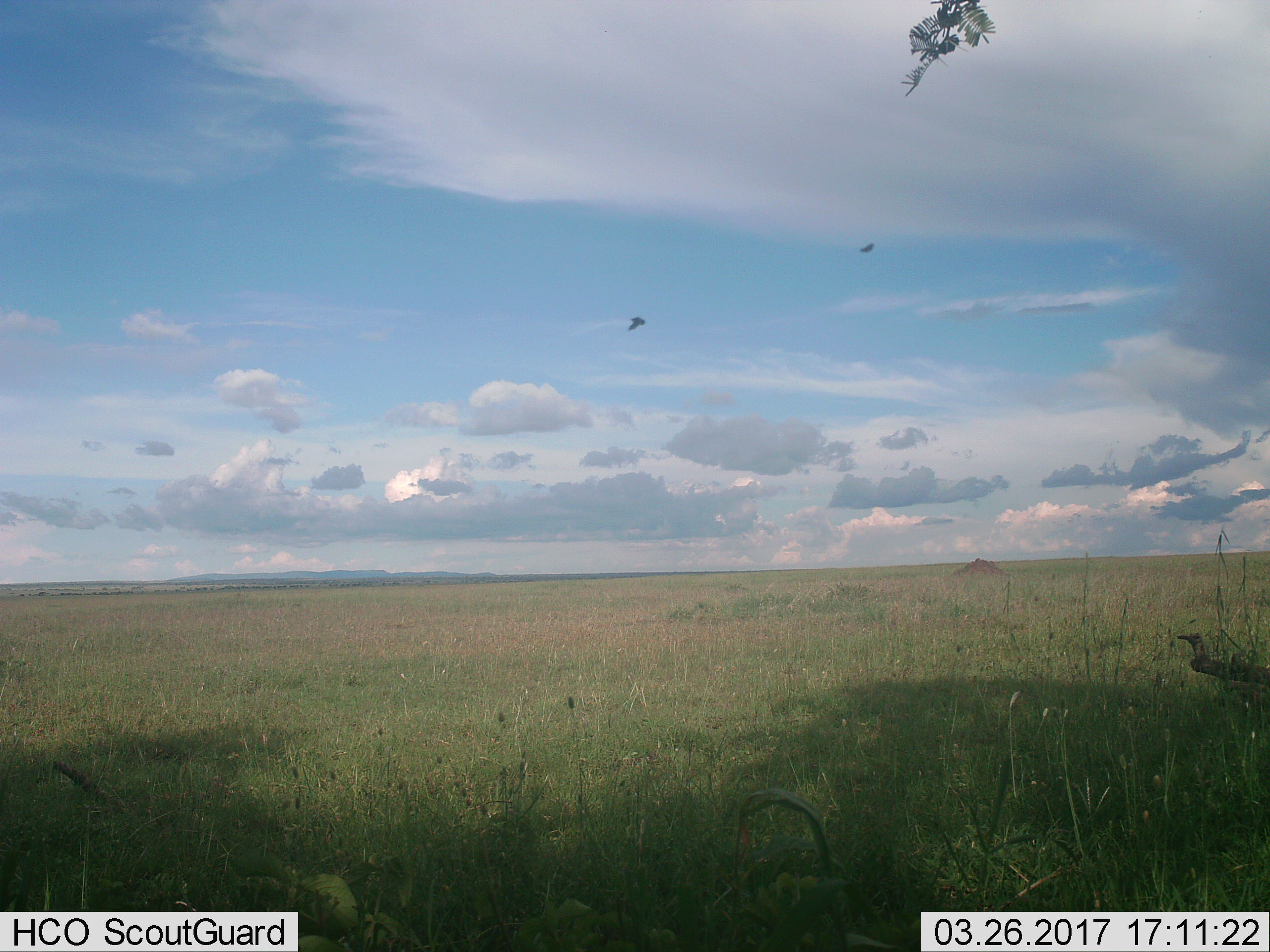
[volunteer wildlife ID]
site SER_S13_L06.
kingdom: Animalia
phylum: Chordata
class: Aves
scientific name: Aves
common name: bird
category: birdother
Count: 2.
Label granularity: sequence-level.